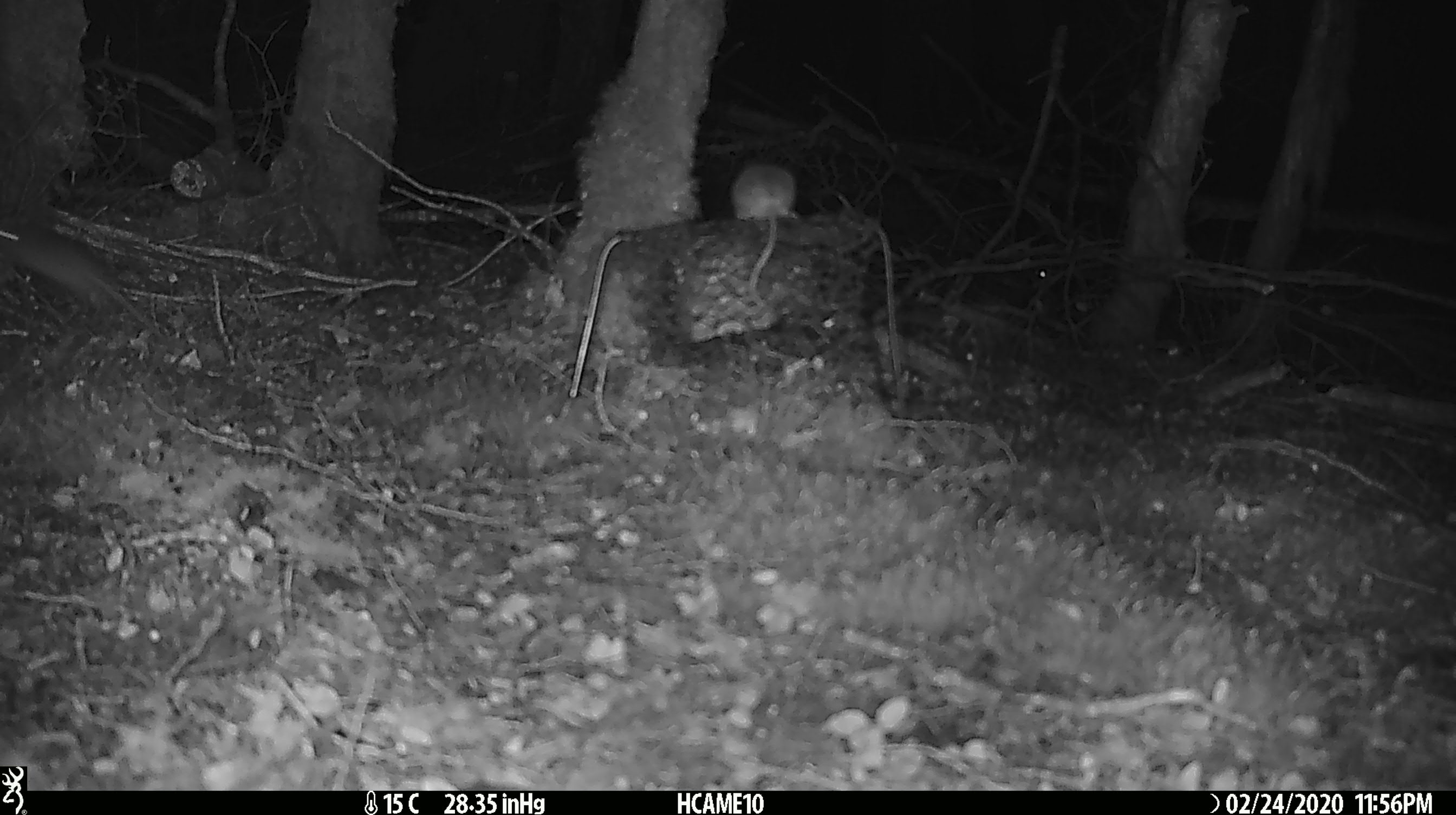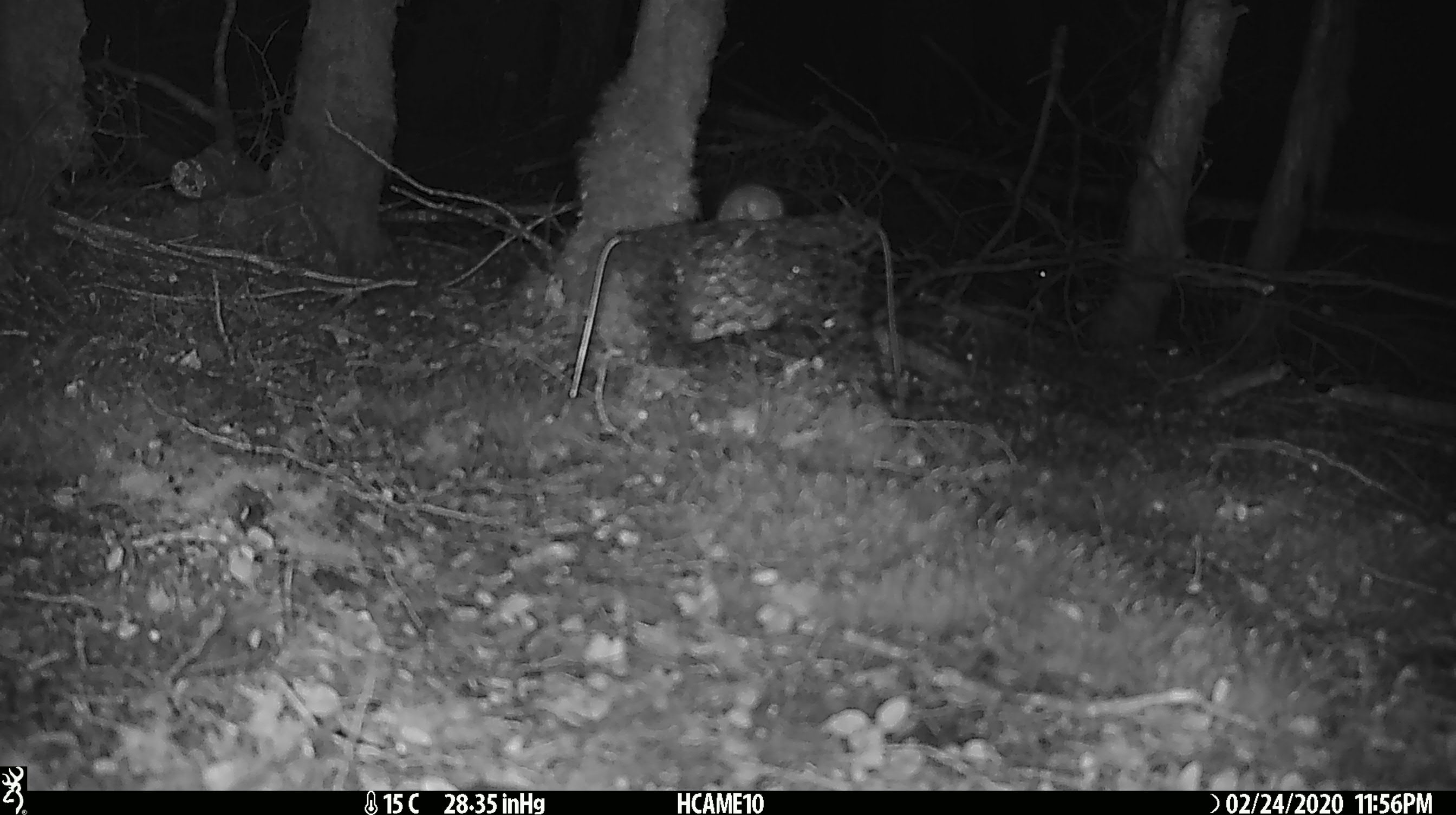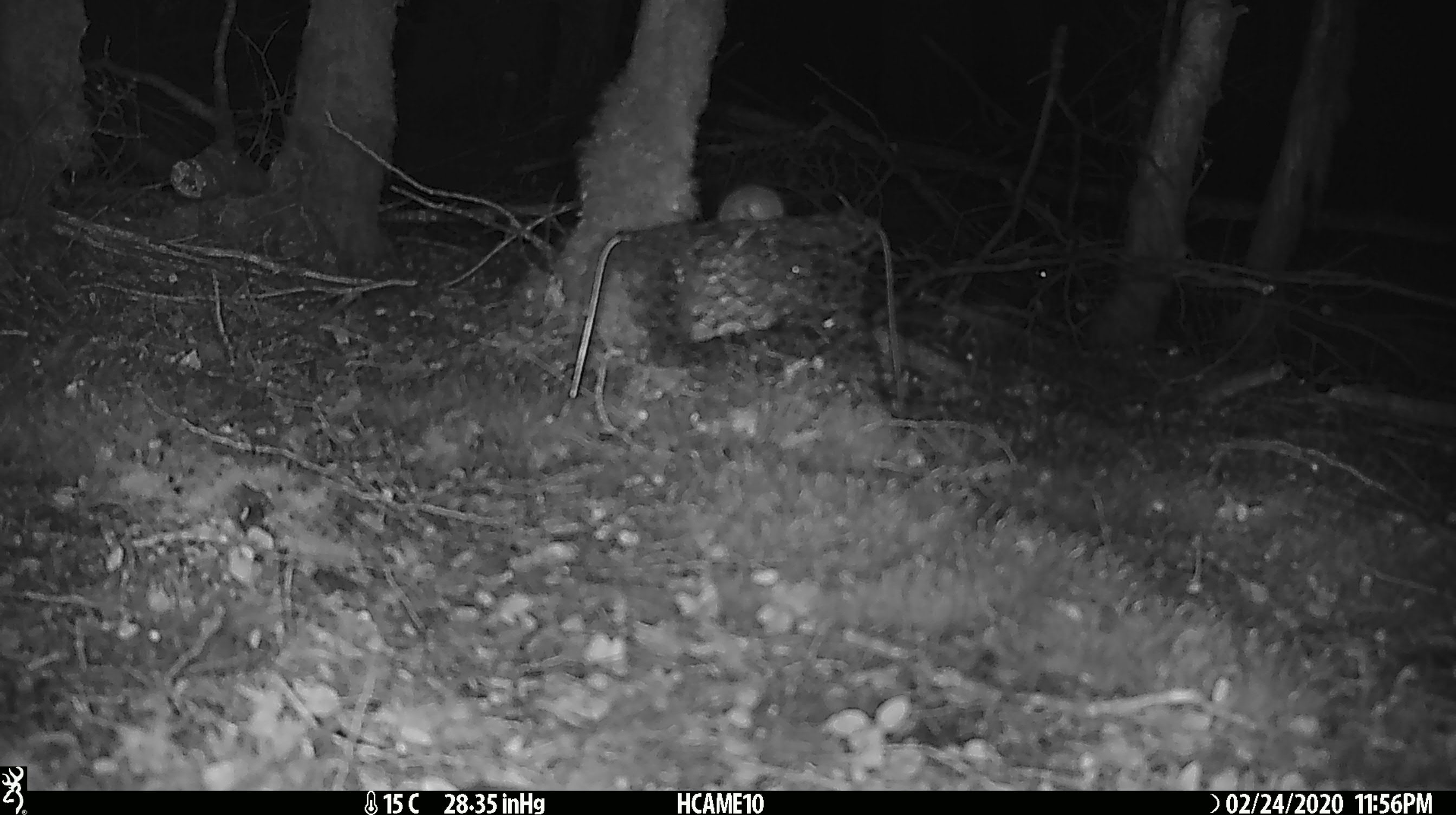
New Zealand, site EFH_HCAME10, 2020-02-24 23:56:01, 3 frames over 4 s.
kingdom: Animalia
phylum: Chordata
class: Mammalia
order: Rodentia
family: Muridae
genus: Mus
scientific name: Mus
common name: mouse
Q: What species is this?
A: Mouse (Mus).